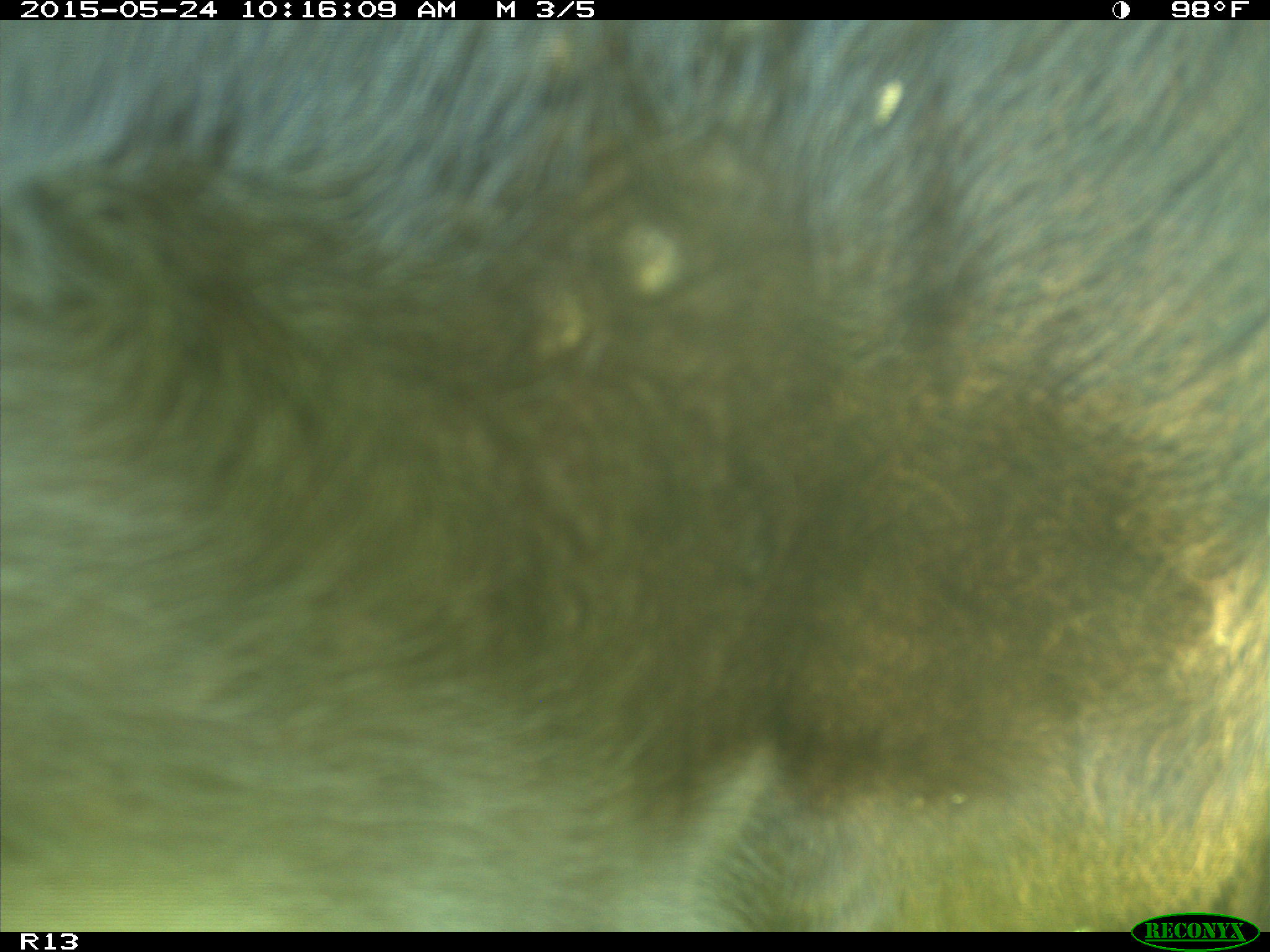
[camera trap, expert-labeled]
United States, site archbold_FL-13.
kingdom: Animalia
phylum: Chordata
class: Mammalia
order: Artiodactyla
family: Bovidae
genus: Bos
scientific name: Bos taurus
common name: domestic cow